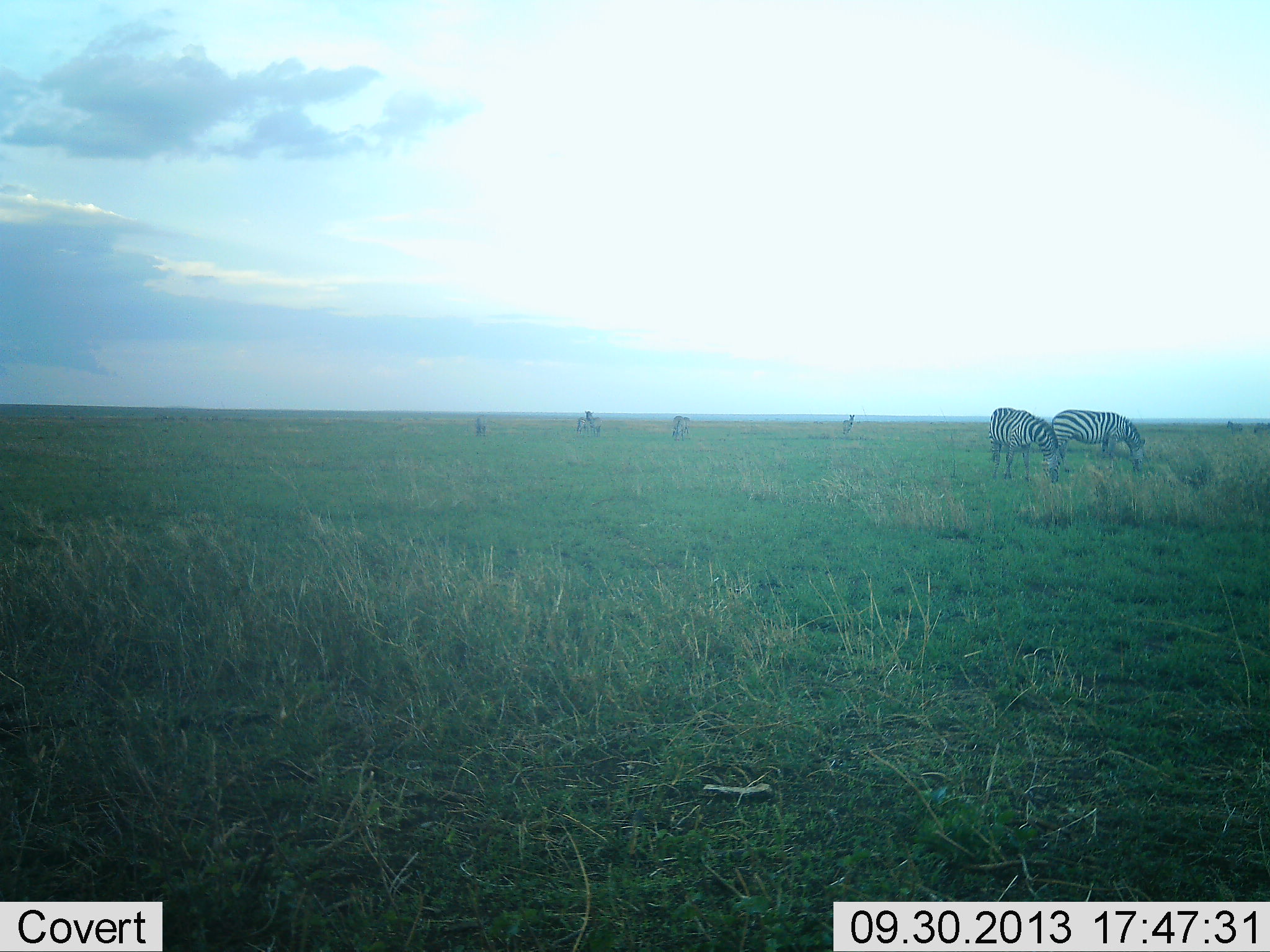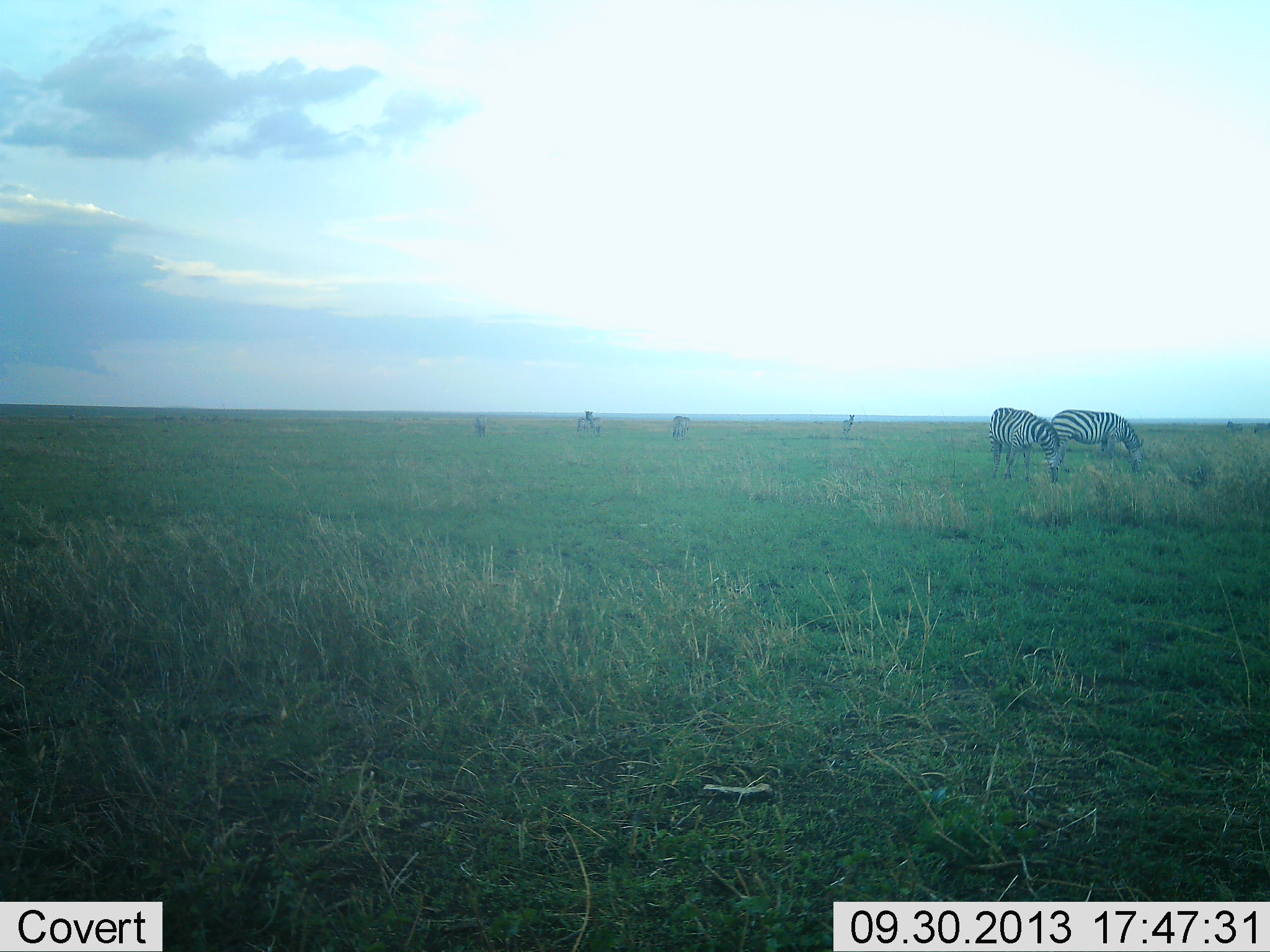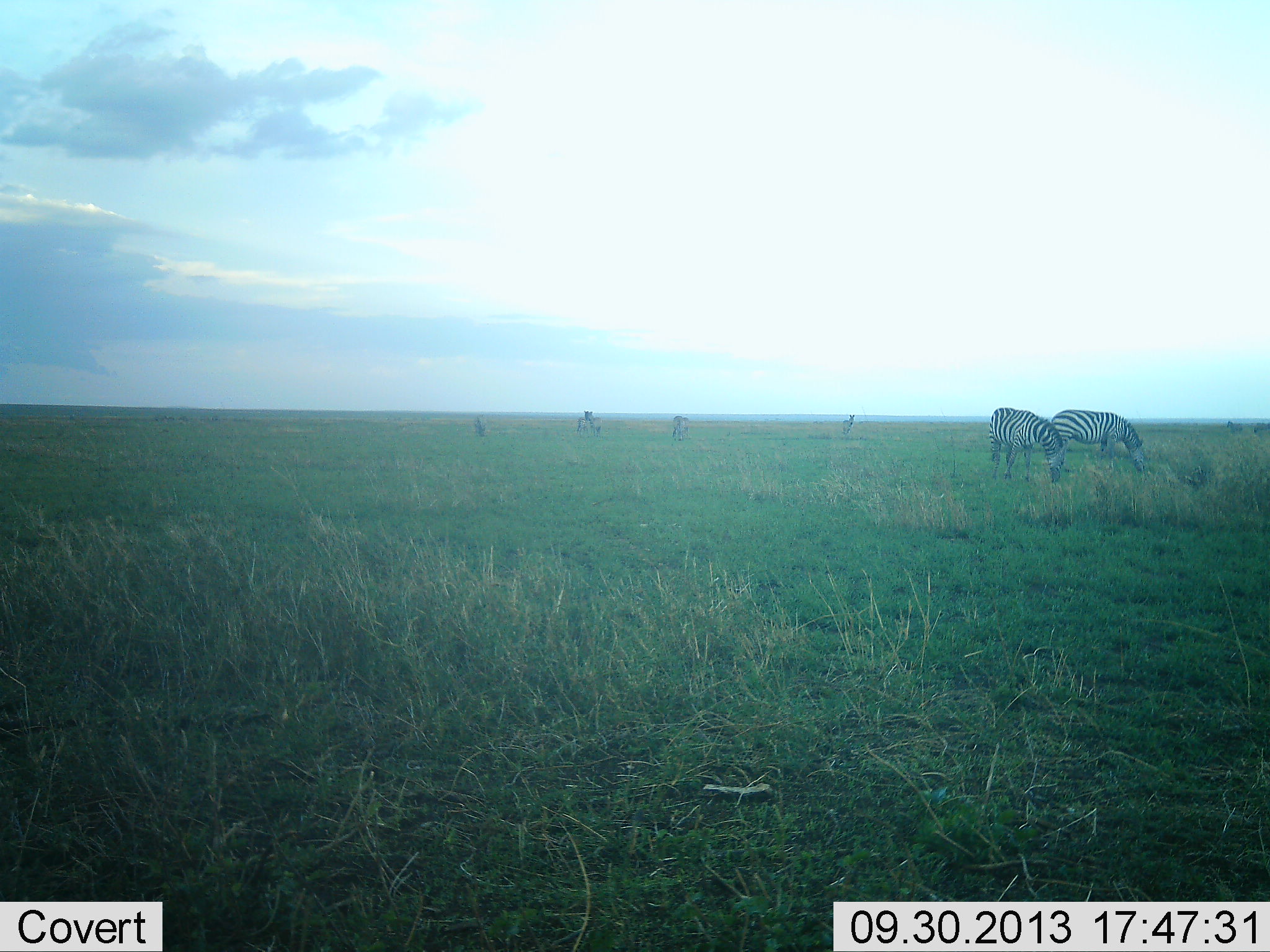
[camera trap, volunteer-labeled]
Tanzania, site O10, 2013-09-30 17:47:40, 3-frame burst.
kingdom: Animalia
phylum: Chordata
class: Mammalia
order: Perissodactyla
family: Equidae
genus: Equus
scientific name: Equus quagga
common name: plains zebra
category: zebra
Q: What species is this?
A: Zebra (plains zebra) (Equus quagga).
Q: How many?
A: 2.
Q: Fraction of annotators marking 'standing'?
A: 15%.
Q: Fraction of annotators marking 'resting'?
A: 0%.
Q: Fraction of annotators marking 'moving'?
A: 0%.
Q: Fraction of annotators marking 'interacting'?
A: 0%.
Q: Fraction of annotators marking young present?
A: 0%.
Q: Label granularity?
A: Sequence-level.